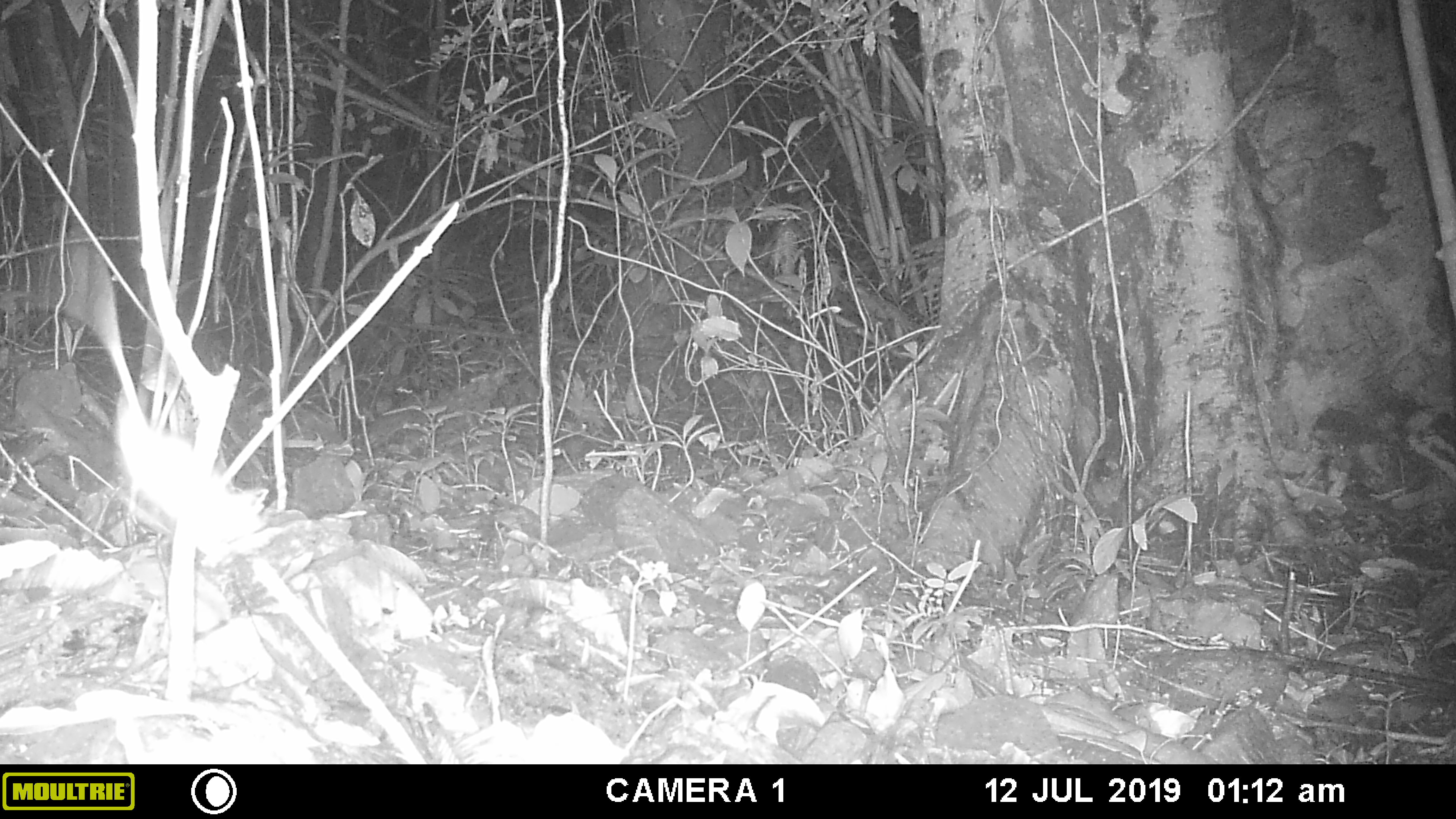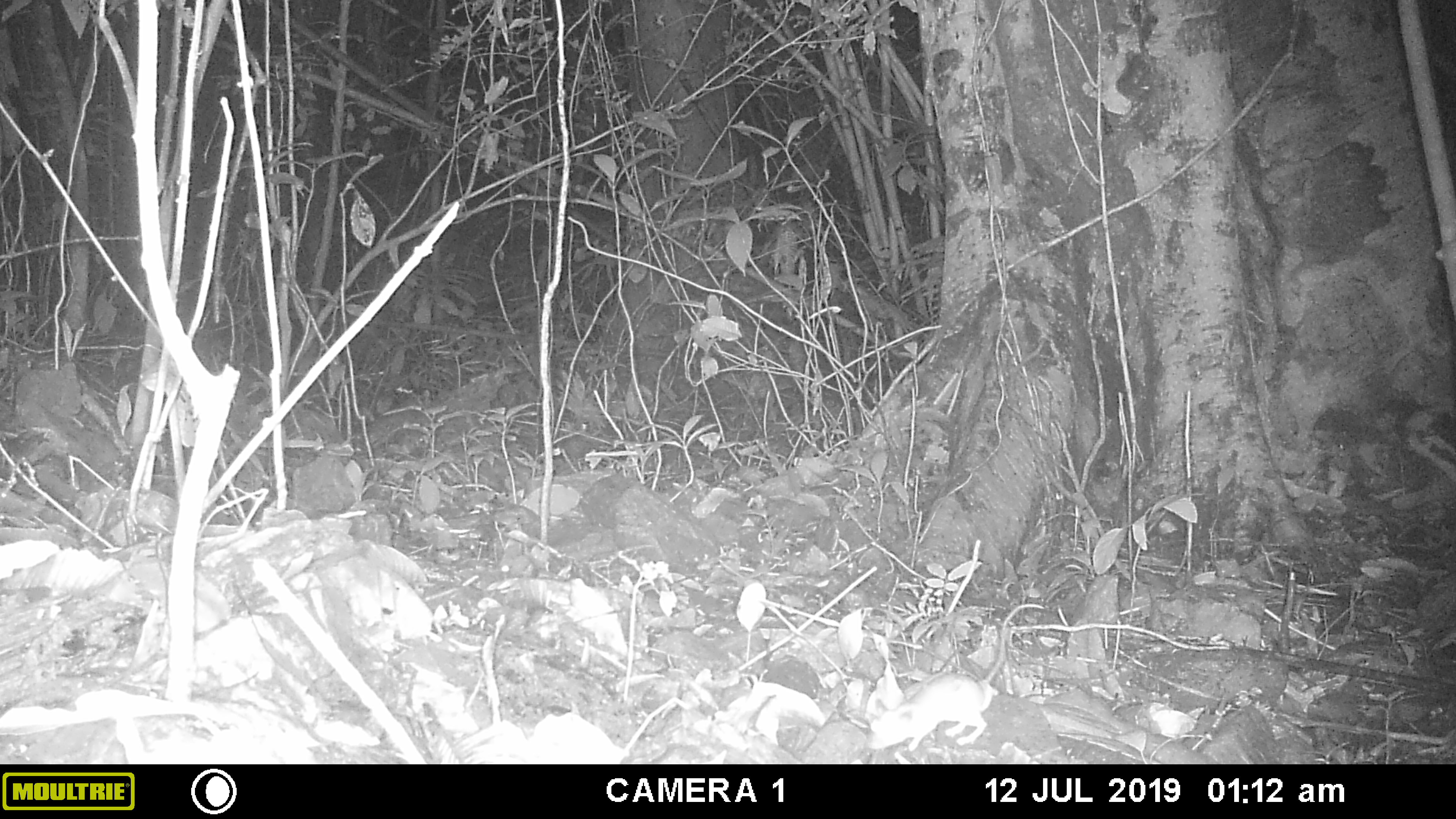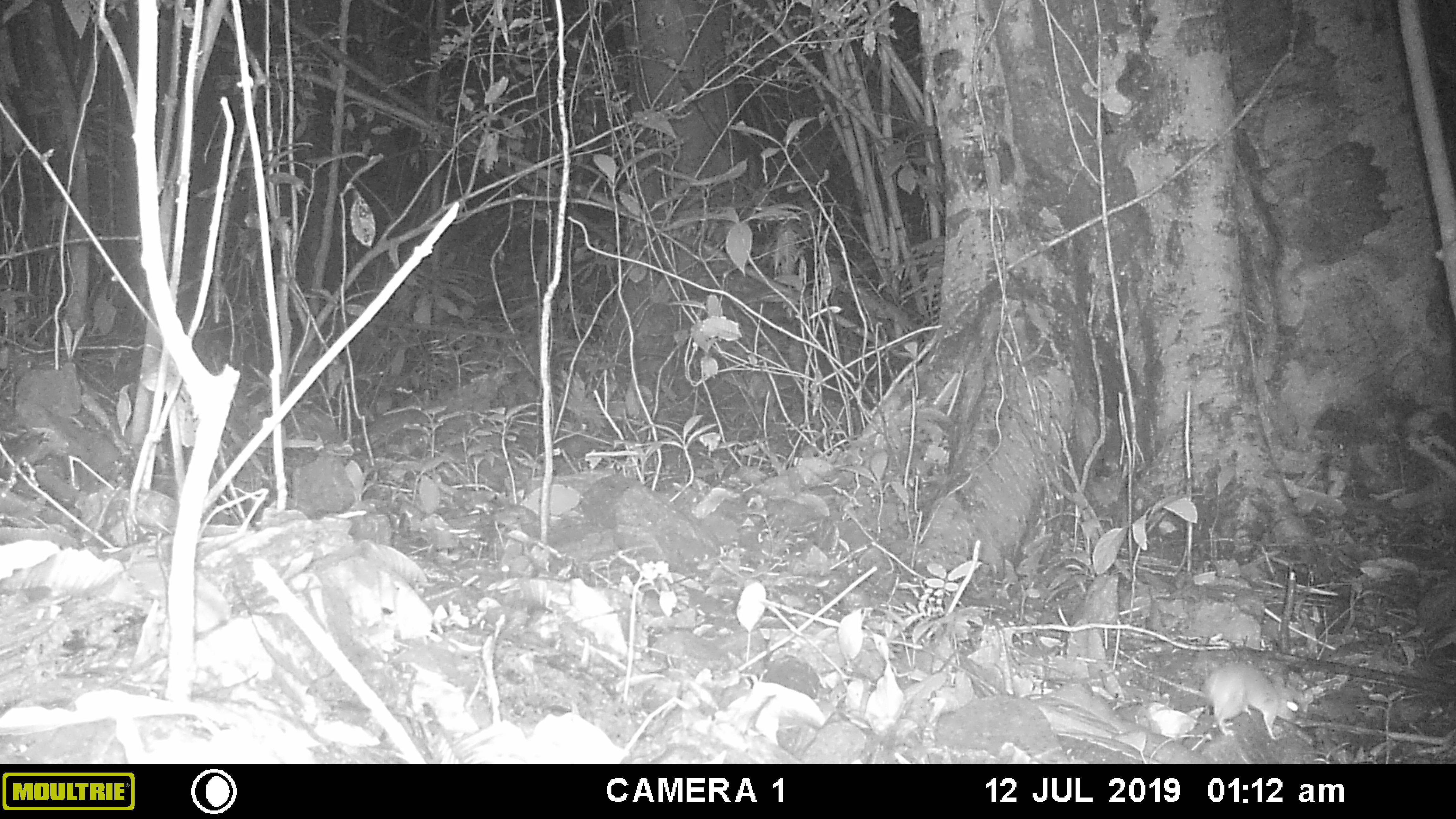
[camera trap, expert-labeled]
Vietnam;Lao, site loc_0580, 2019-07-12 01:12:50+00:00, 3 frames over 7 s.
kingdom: Animalia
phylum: Chordata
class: Mammalia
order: Rodentia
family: Muridae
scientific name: Muridae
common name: old-world mice and rats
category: unidentified murid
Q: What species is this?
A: Unidentified murid (old-world mice and rats) (Muridae).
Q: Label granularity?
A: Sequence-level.